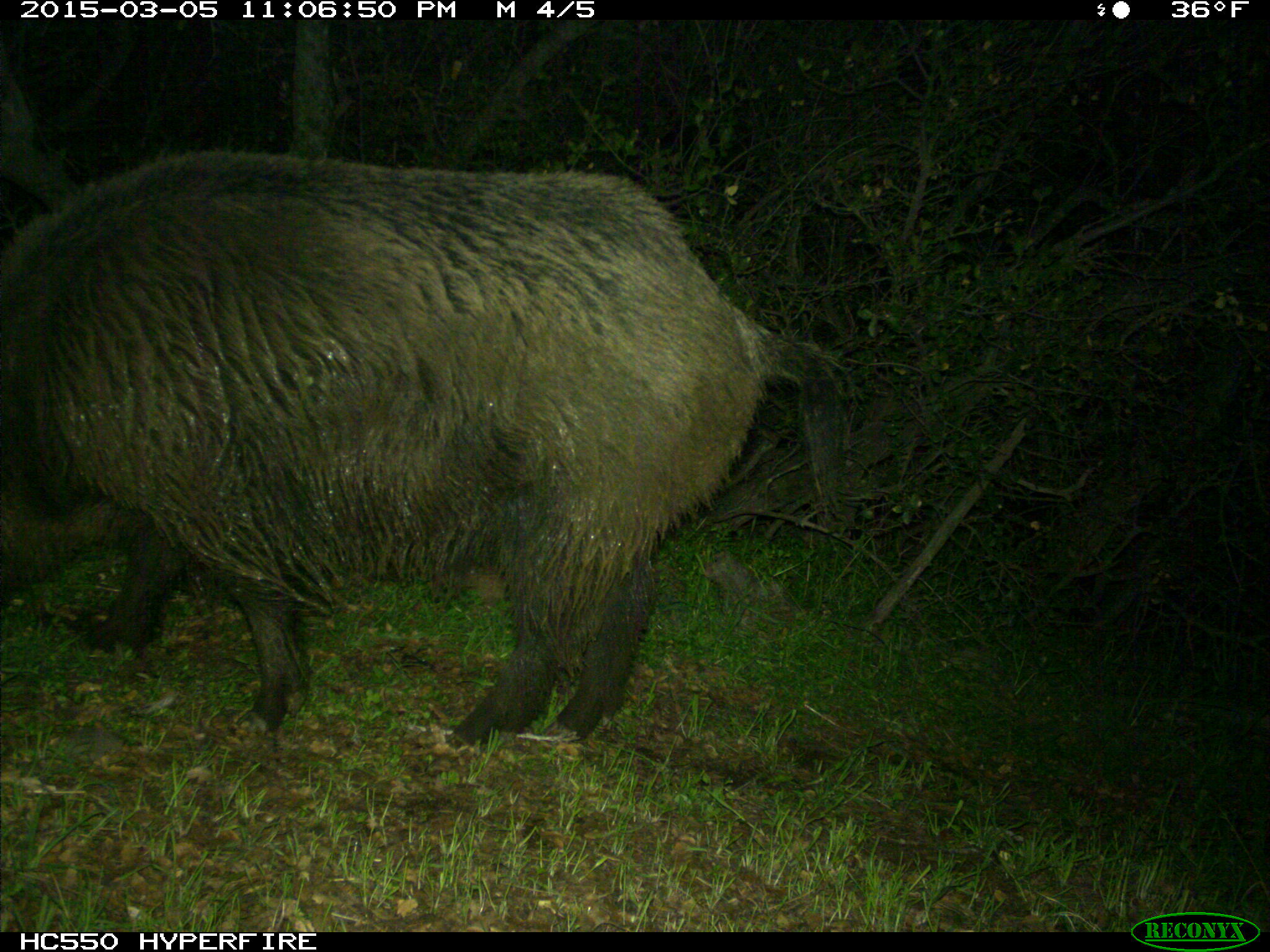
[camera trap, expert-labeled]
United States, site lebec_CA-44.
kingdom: Animalia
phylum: Chordata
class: Mammalia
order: Artiodactyla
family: Suidae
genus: Sus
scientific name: Sus scrofa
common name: wild boar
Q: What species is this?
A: Sus scrofa (wild boar).